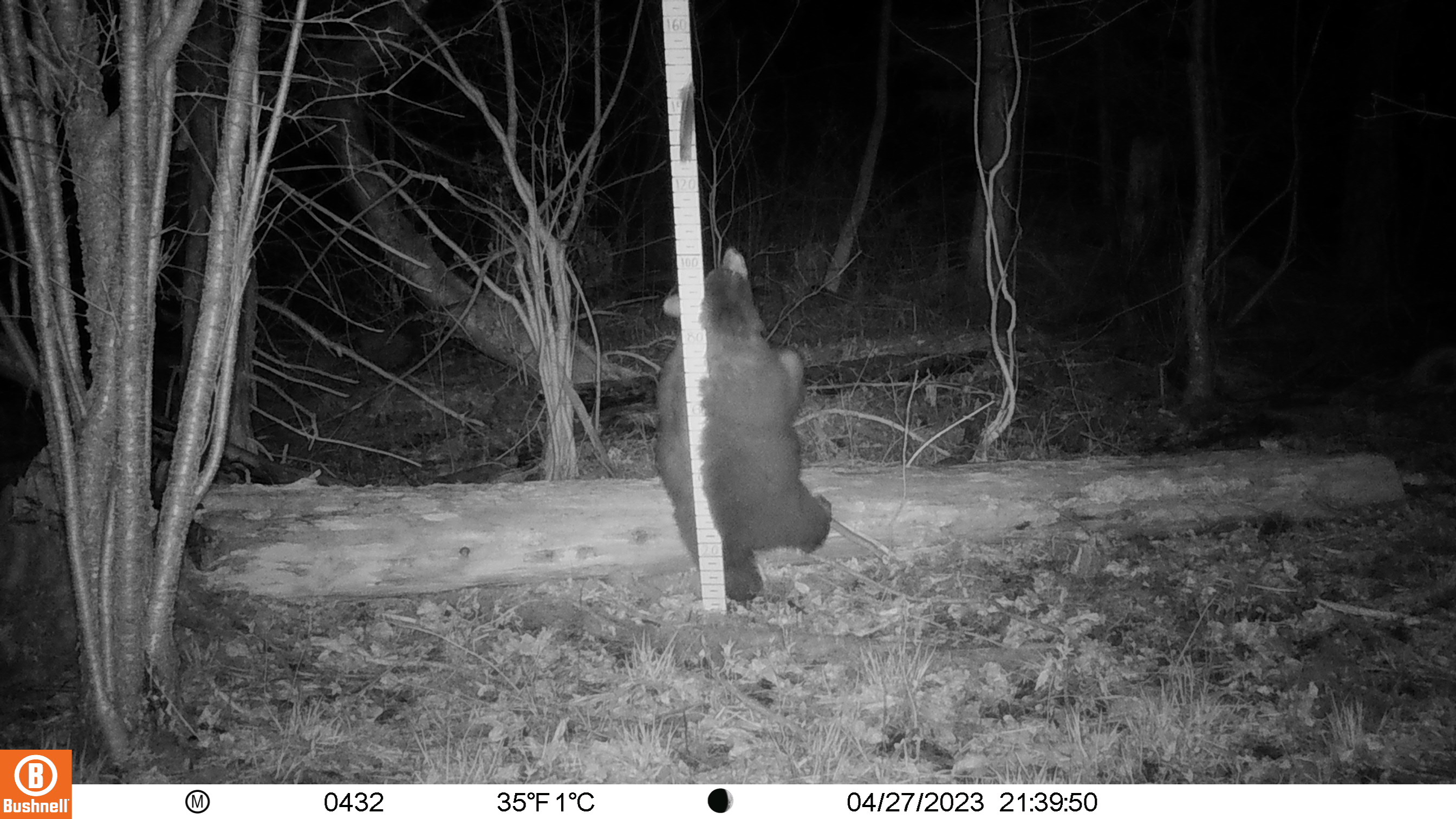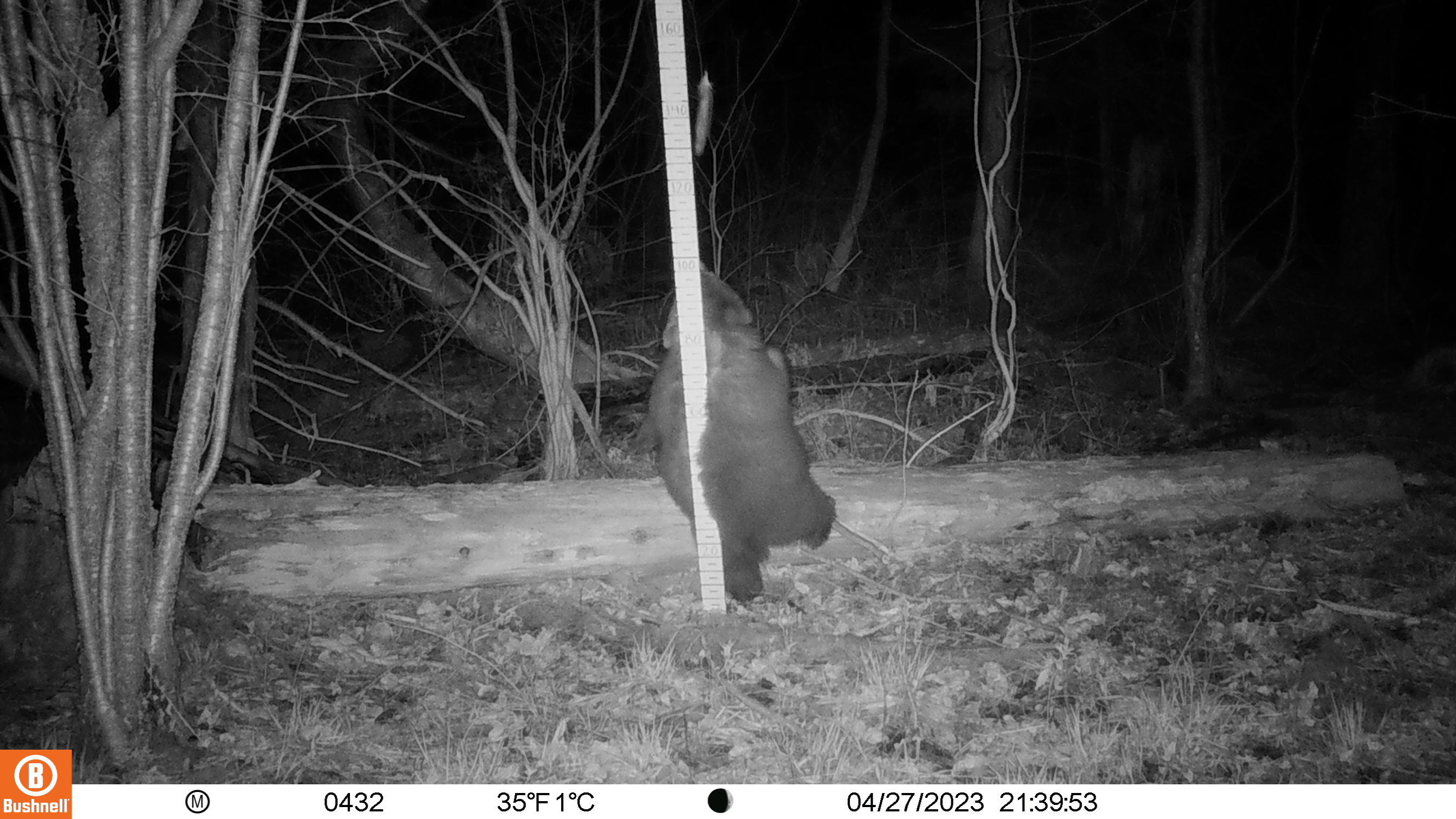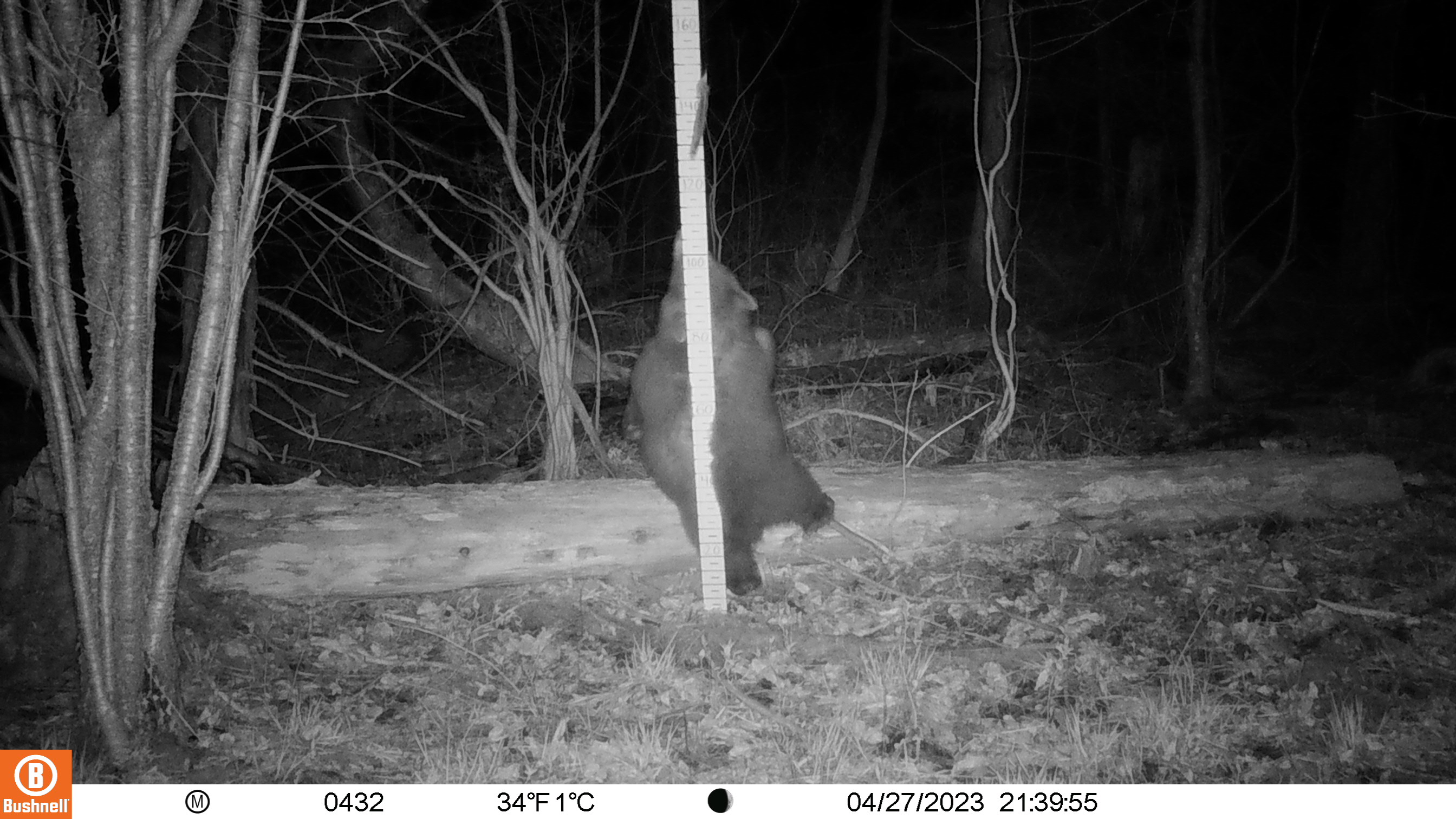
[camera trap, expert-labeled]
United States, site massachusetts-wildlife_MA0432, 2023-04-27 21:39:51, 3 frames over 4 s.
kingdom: Animalia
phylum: Chordata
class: Mammalia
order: Carnivora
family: Ursidae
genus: Ursus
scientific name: Ursus americanus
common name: black bear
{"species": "black bear (Ursus americanus)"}